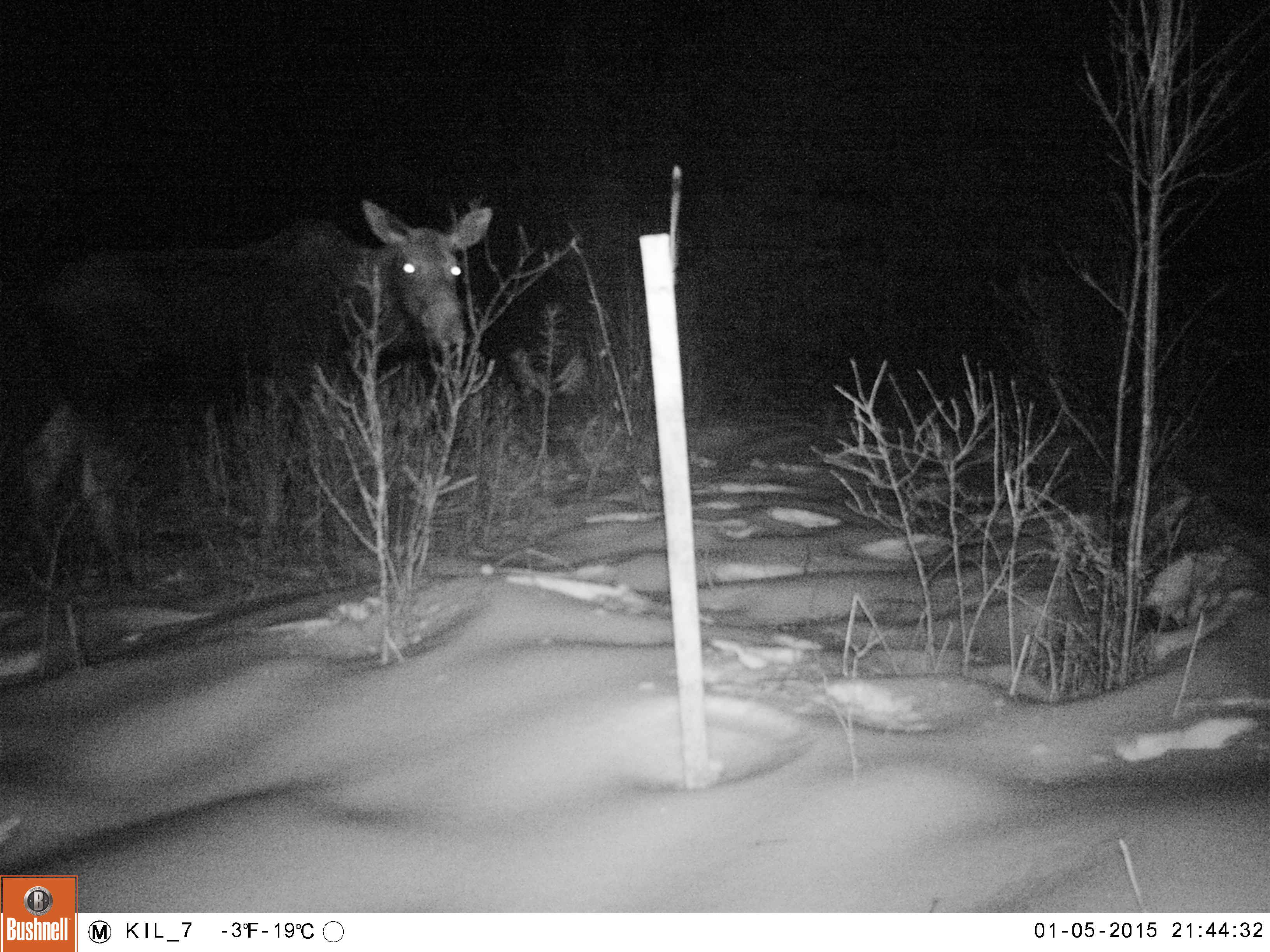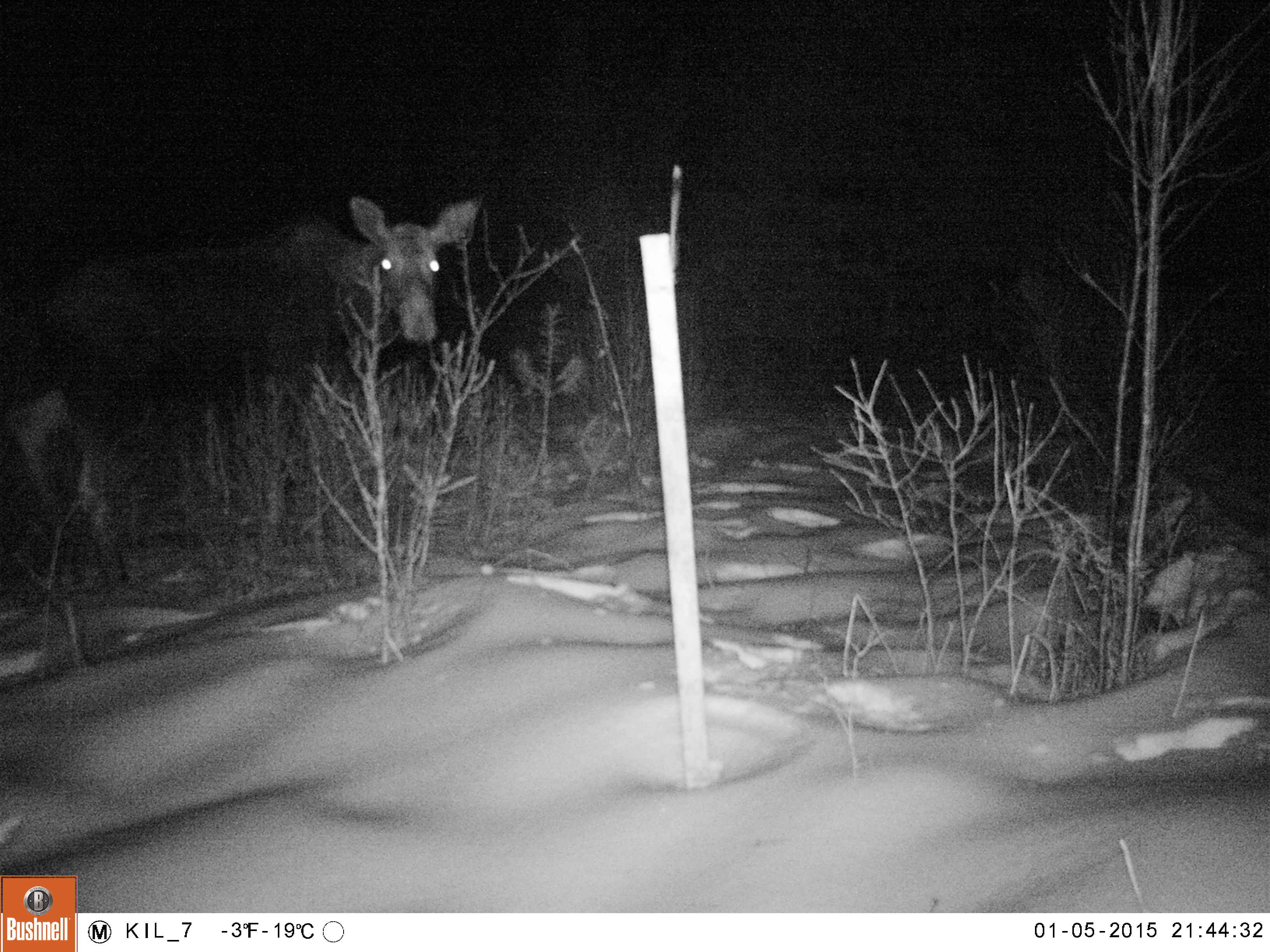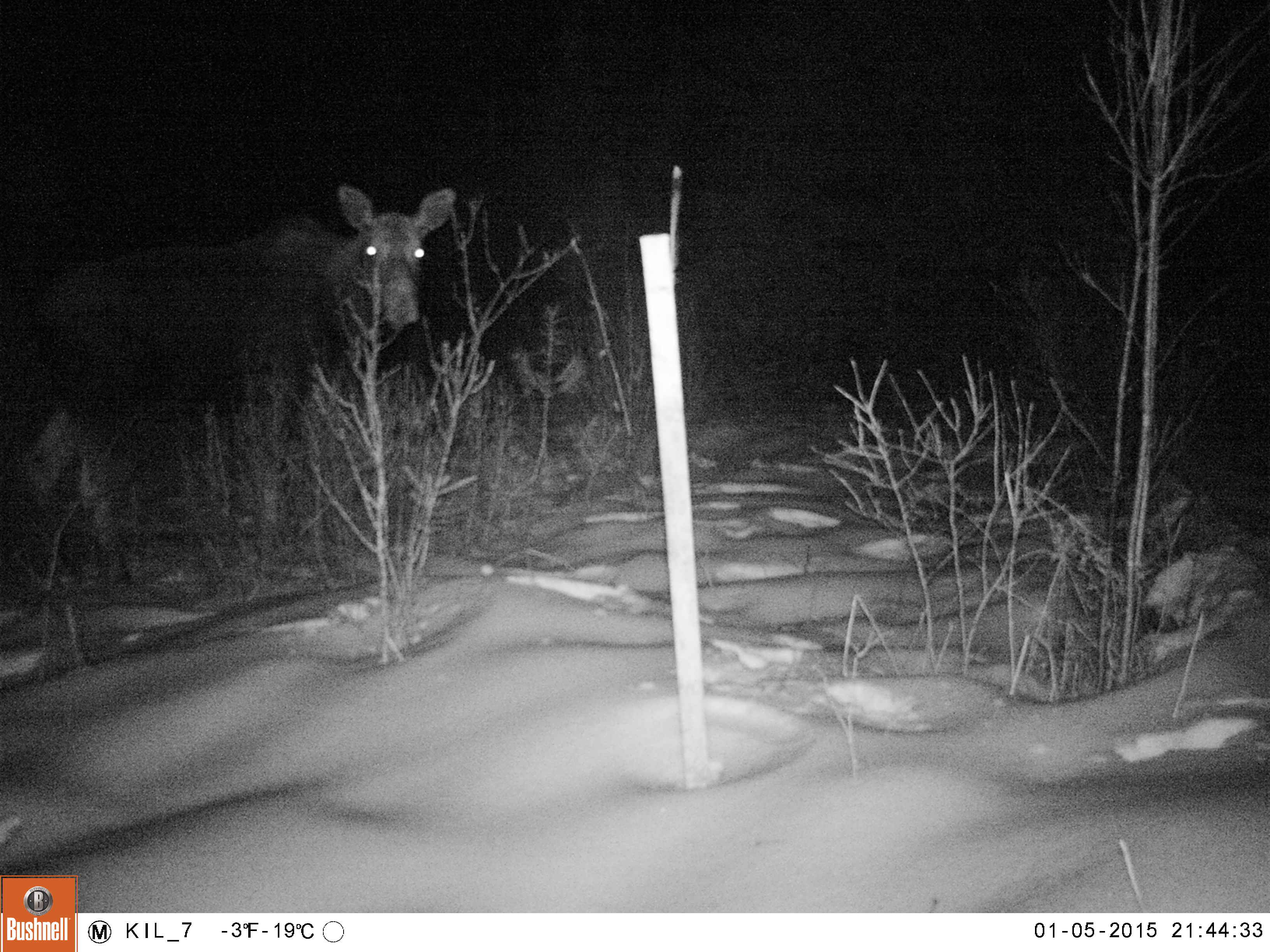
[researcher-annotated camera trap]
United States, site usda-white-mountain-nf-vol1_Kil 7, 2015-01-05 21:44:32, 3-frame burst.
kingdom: Animalia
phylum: Chordata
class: Mammalia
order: Artiodactyla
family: Cervidae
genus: Alces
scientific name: Alces alces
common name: moose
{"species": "moose (Alces alces)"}